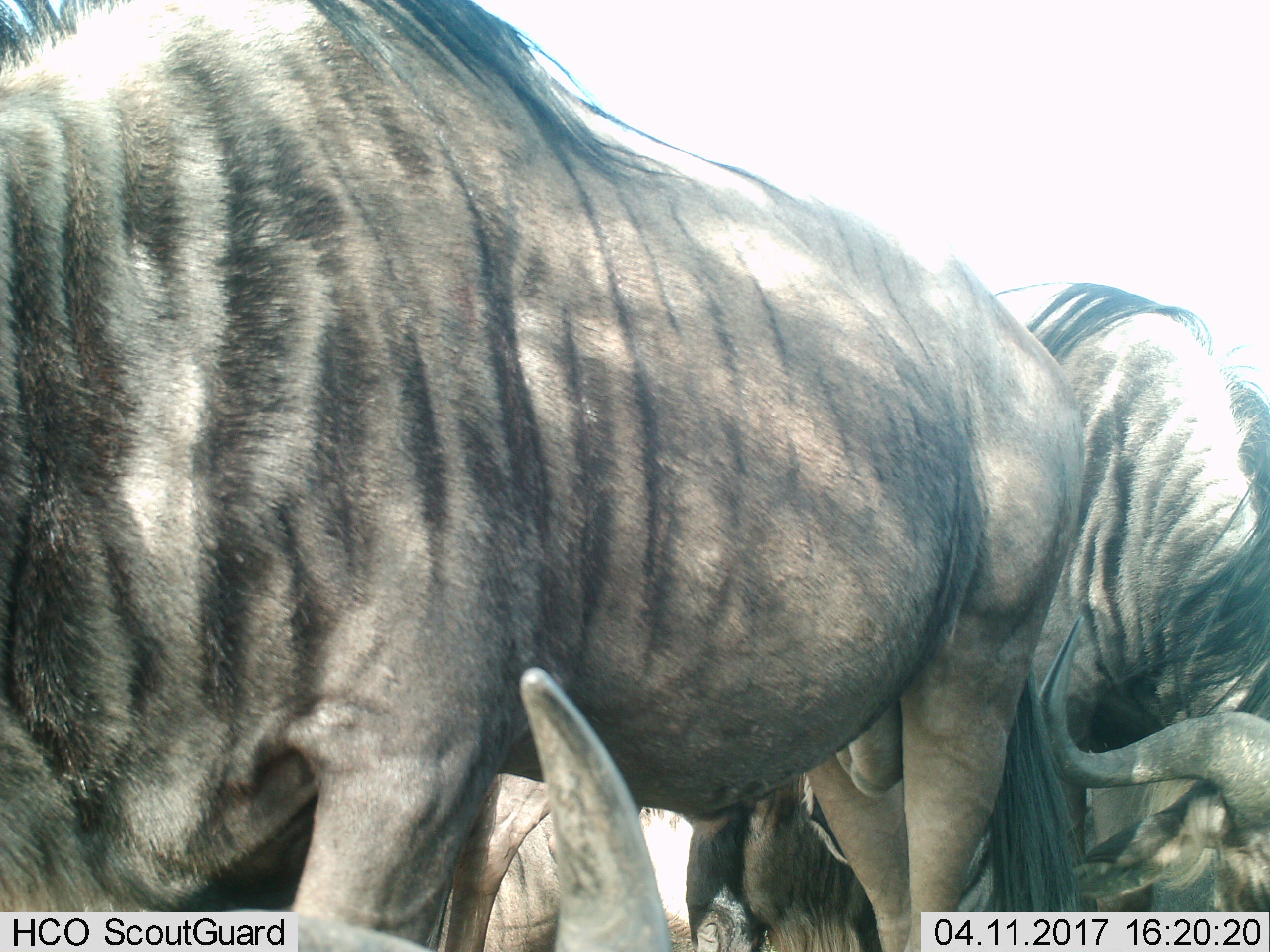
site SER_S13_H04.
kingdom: Animalia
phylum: Chordata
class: Mammalia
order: Artiodactyla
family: Bovidae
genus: Connochaetes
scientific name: Connochaetes taurinus taurinus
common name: blue wildebeest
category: wildebeestblue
Wildebeestblue (blue wildebeest) (Connochaetes taurinus taurinus), count 5. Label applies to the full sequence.